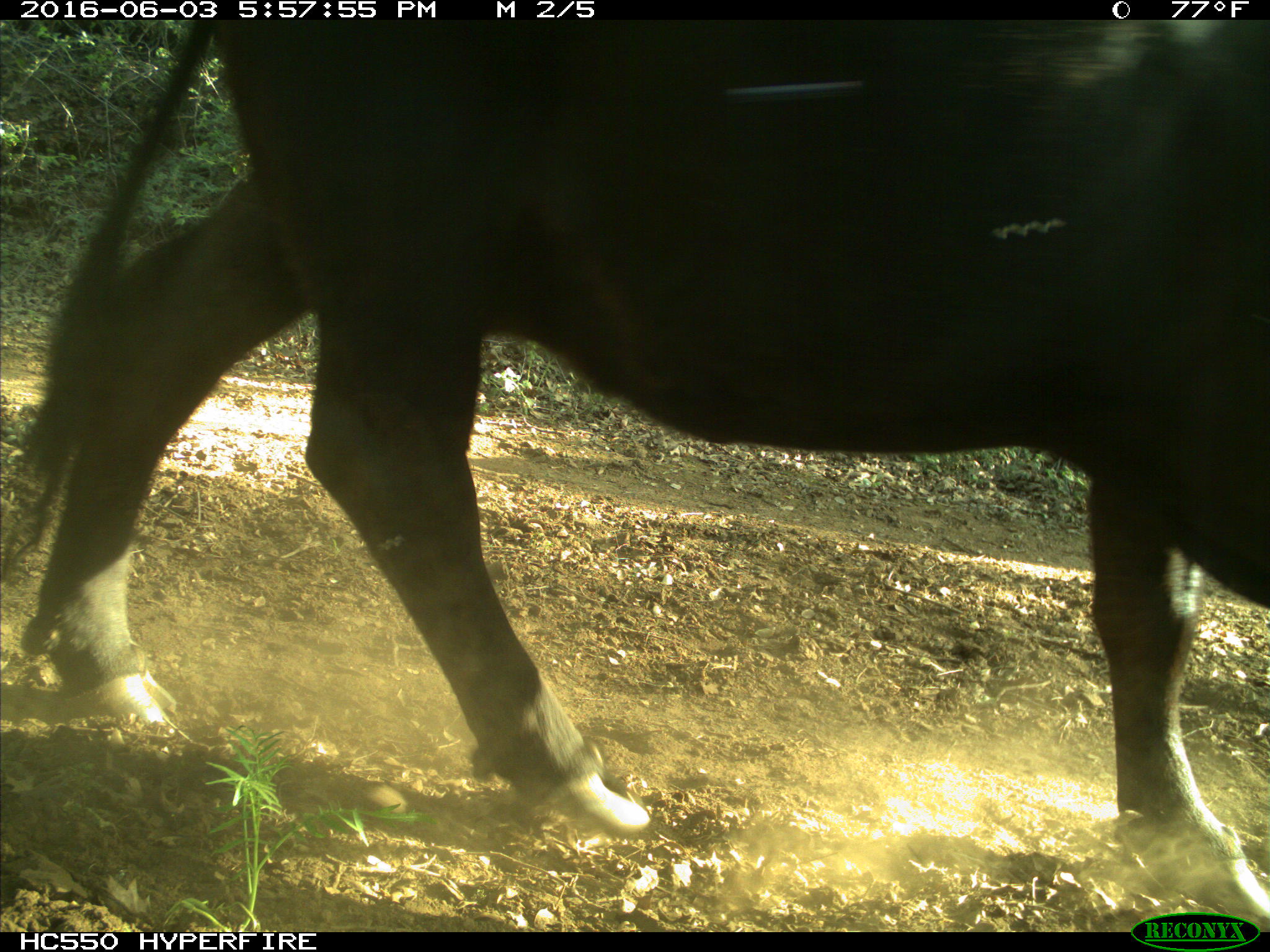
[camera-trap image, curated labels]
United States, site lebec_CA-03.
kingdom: Animalia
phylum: Chordata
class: Mammalia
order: Artiodactyla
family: Bovidae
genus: Bos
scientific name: Bos taurus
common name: domestic cow